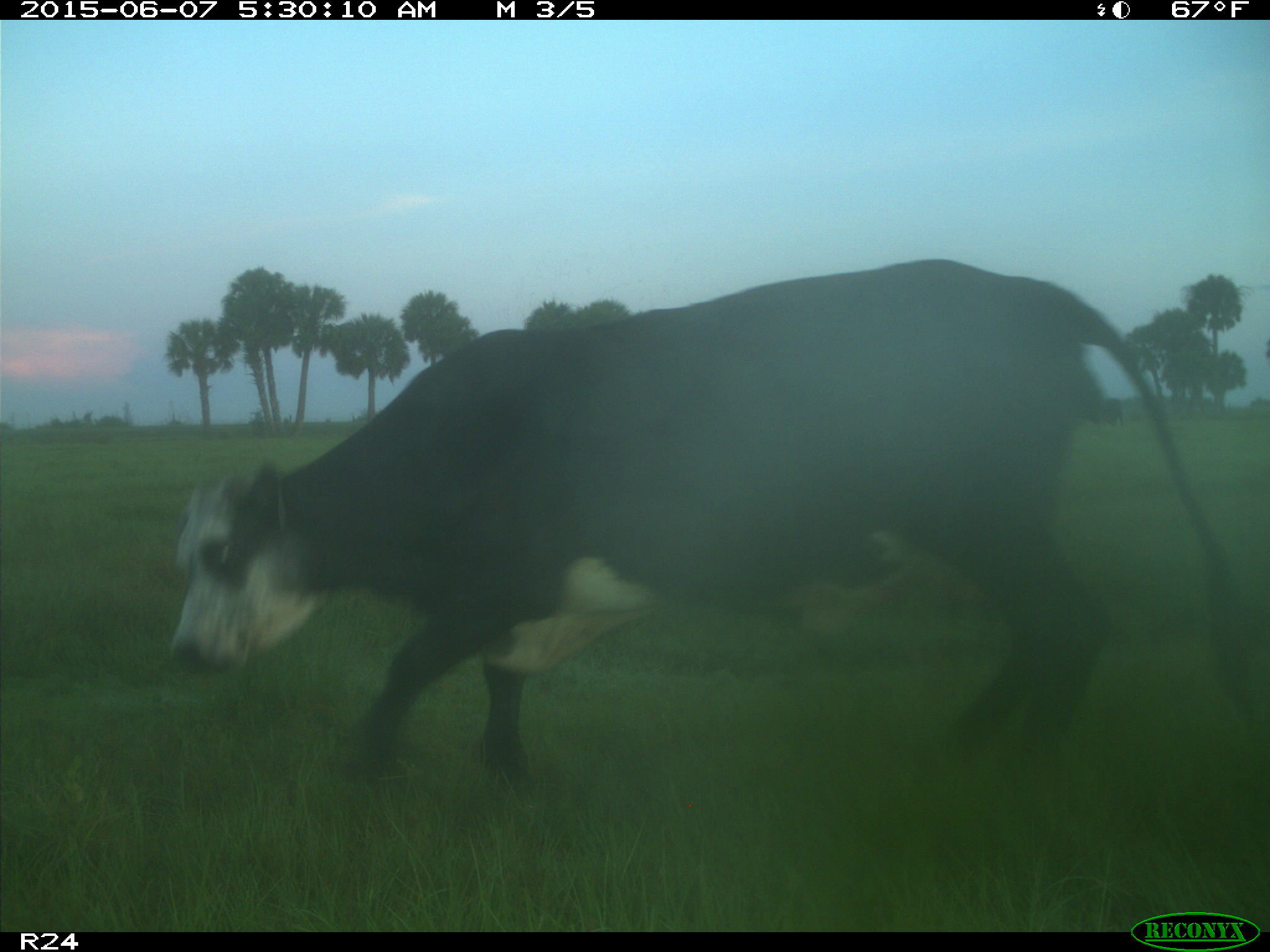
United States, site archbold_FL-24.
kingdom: Animalia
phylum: Chordata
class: Mammalia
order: Artiodactyla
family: Bovidae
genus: Bos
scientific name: Bos taurus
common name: domestic cow